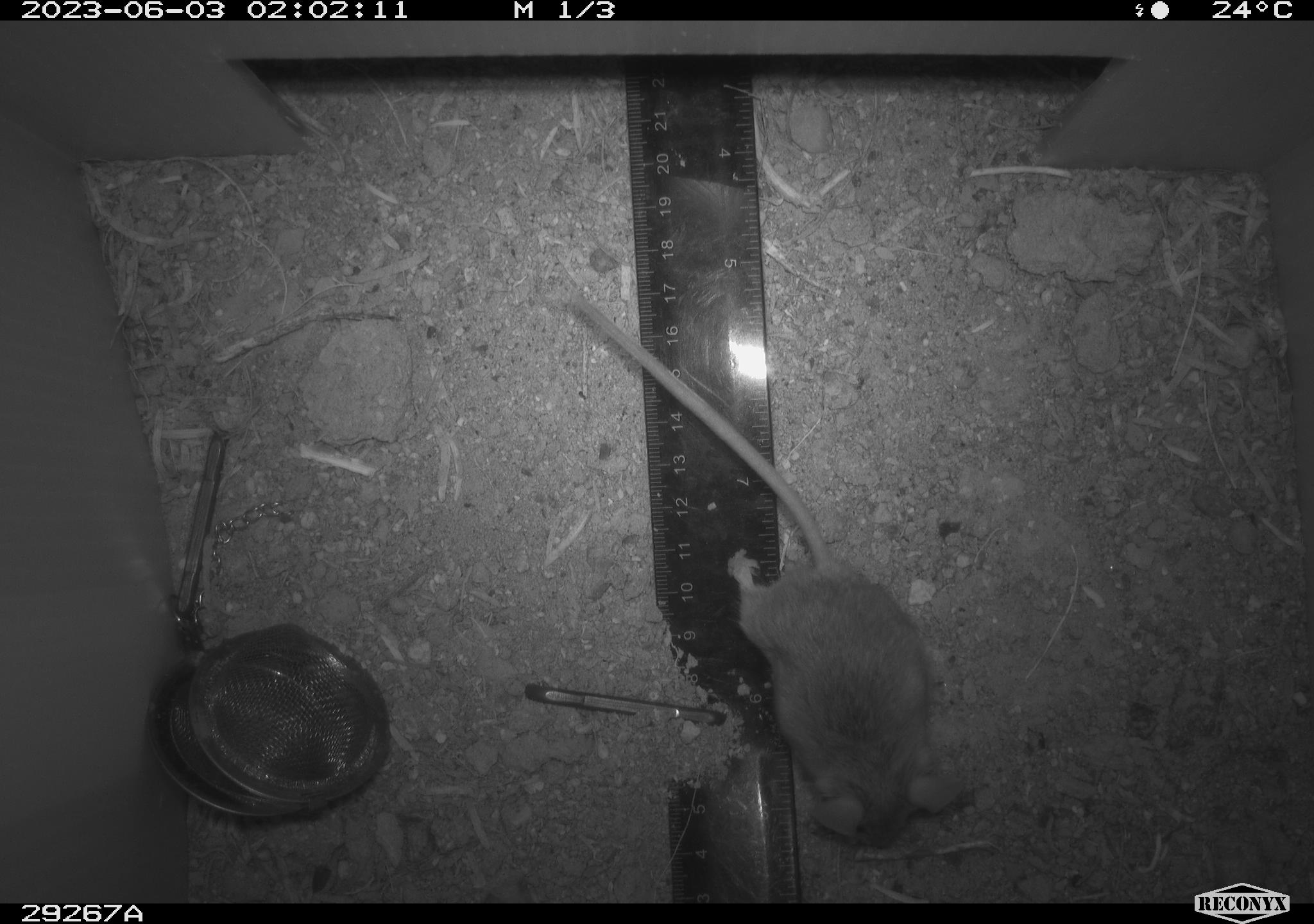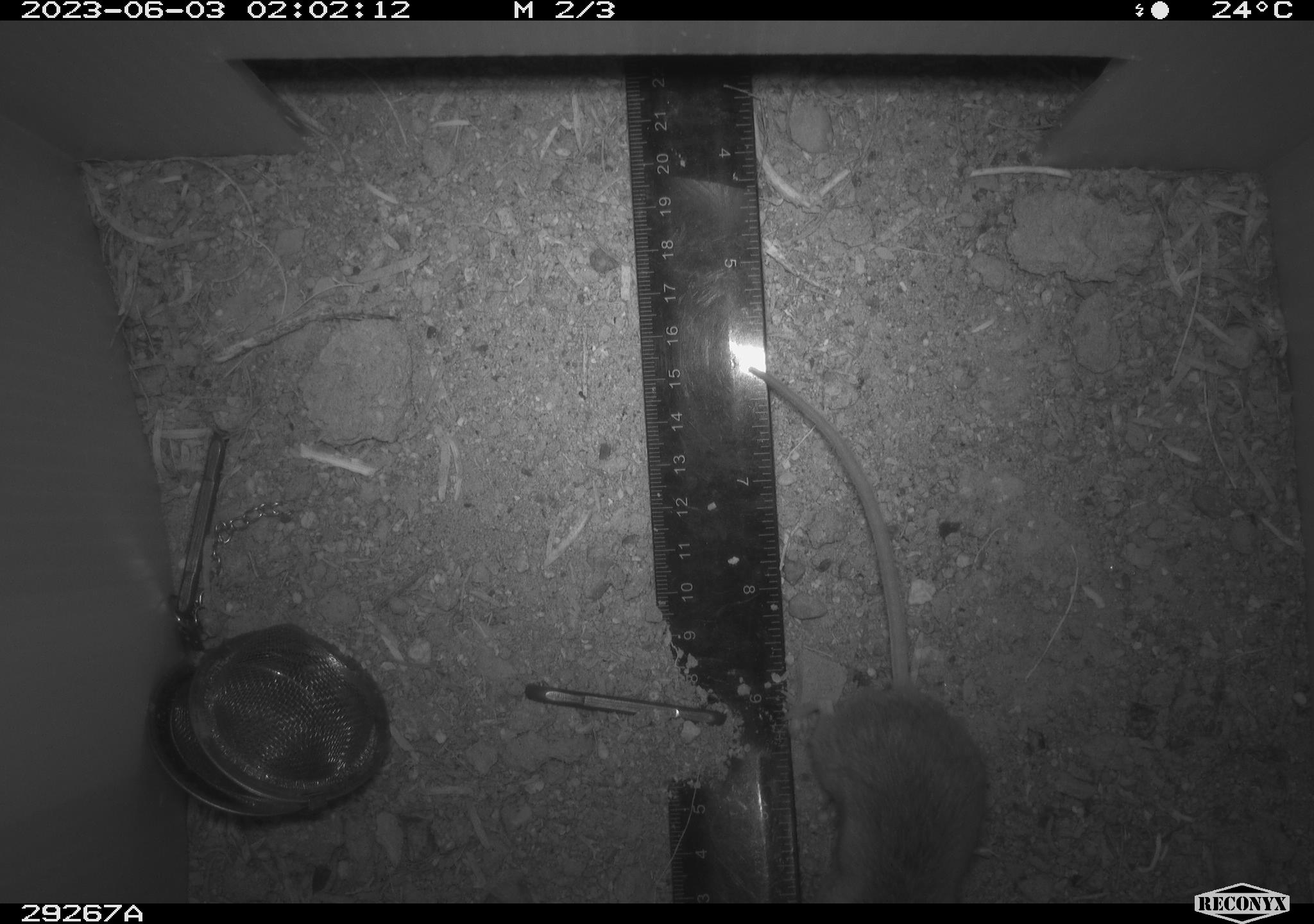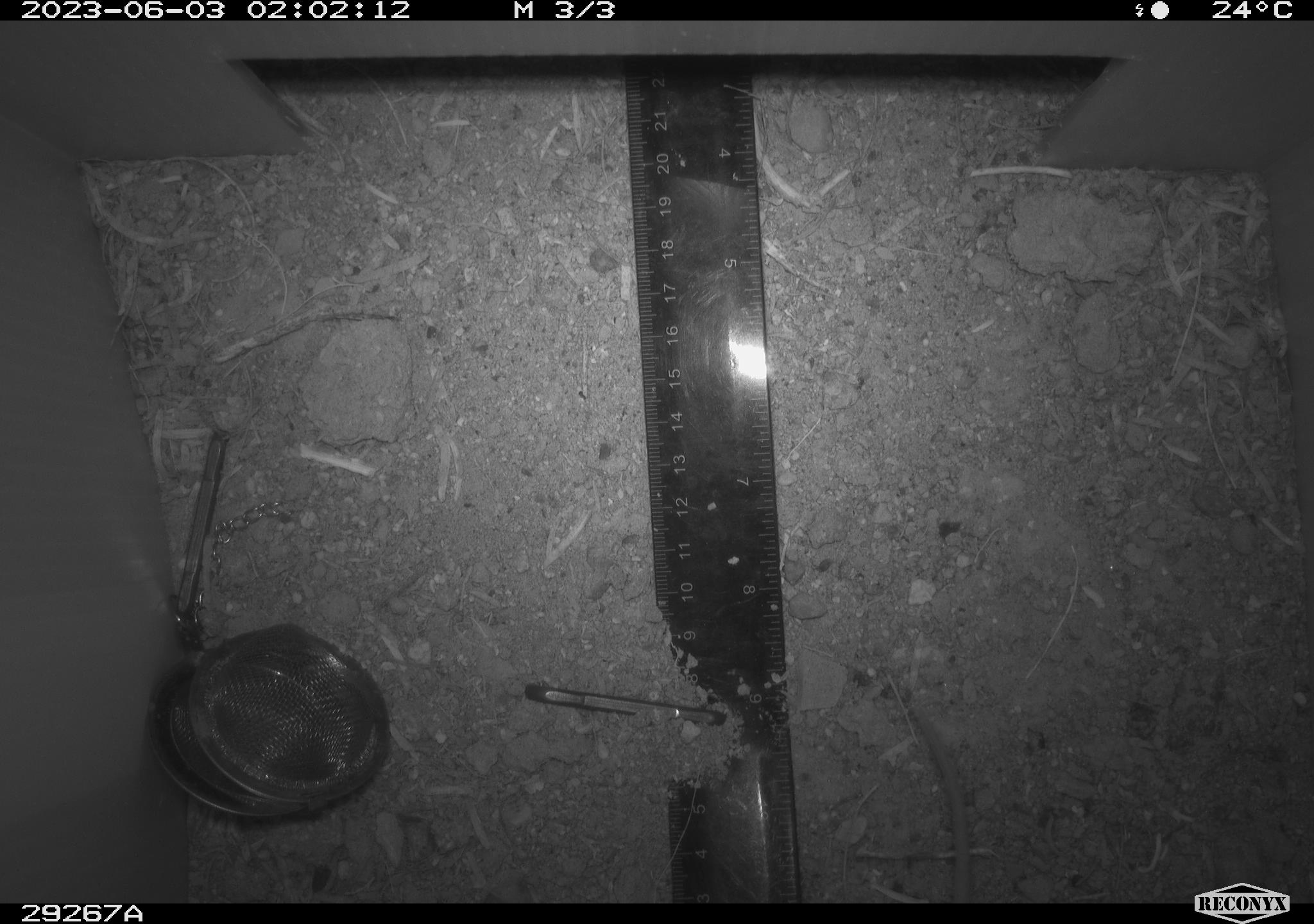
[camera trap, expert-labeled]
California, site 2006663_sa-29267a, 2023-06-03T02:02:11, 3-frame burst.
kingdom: Animalia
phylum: Chordata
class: Mammalia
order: Rodentia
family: Cricetidae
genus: Peromyscus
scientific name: Peromyscus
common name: deer mice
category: peromyscus species